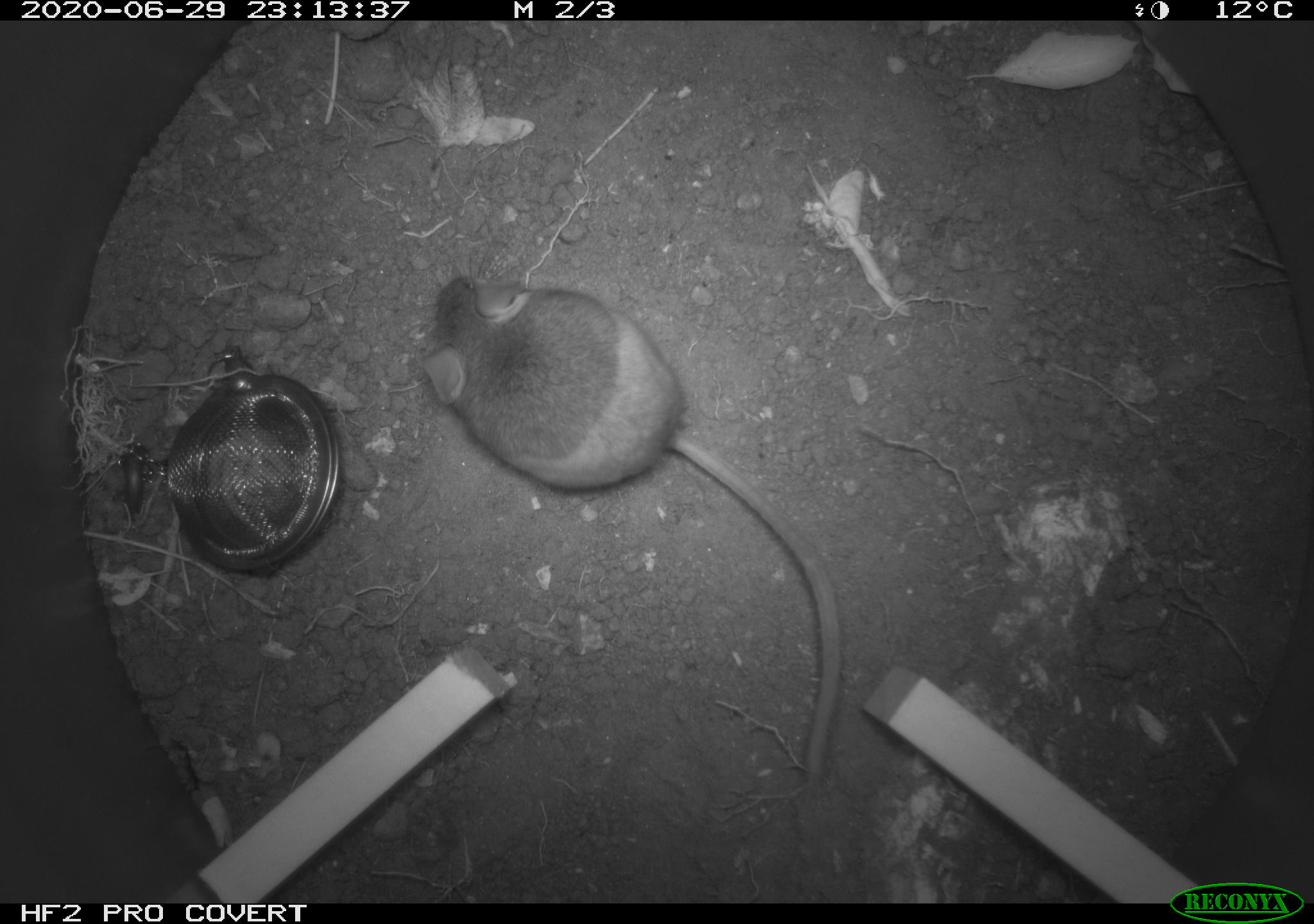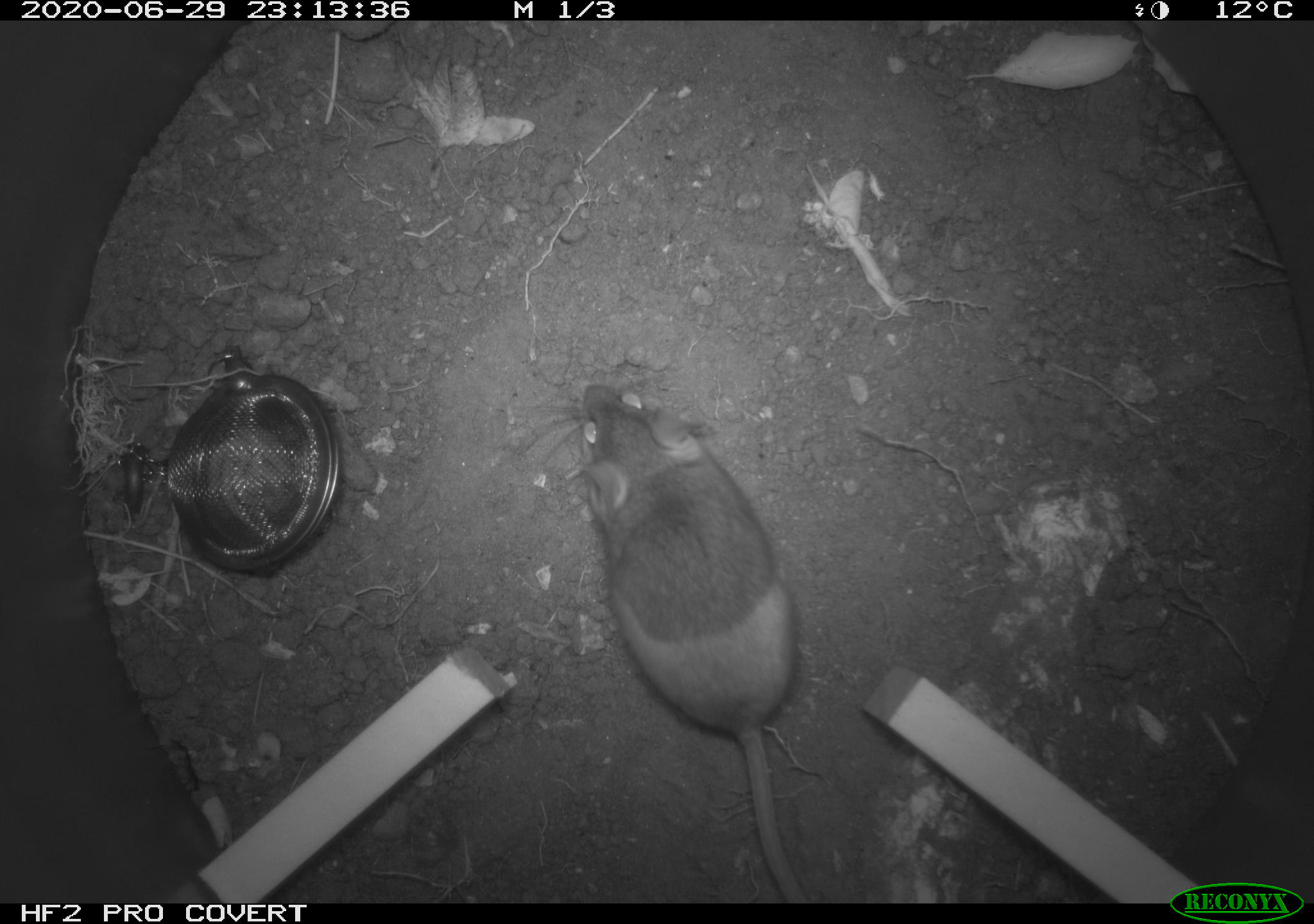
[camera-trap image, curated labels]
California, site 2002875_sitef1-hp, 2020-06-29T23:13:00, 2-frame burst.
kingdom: Animalia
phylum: Chordata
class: Mammalia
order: Rodentia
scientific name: Rodentia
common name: rodent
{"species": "rodent (Rodentia)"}